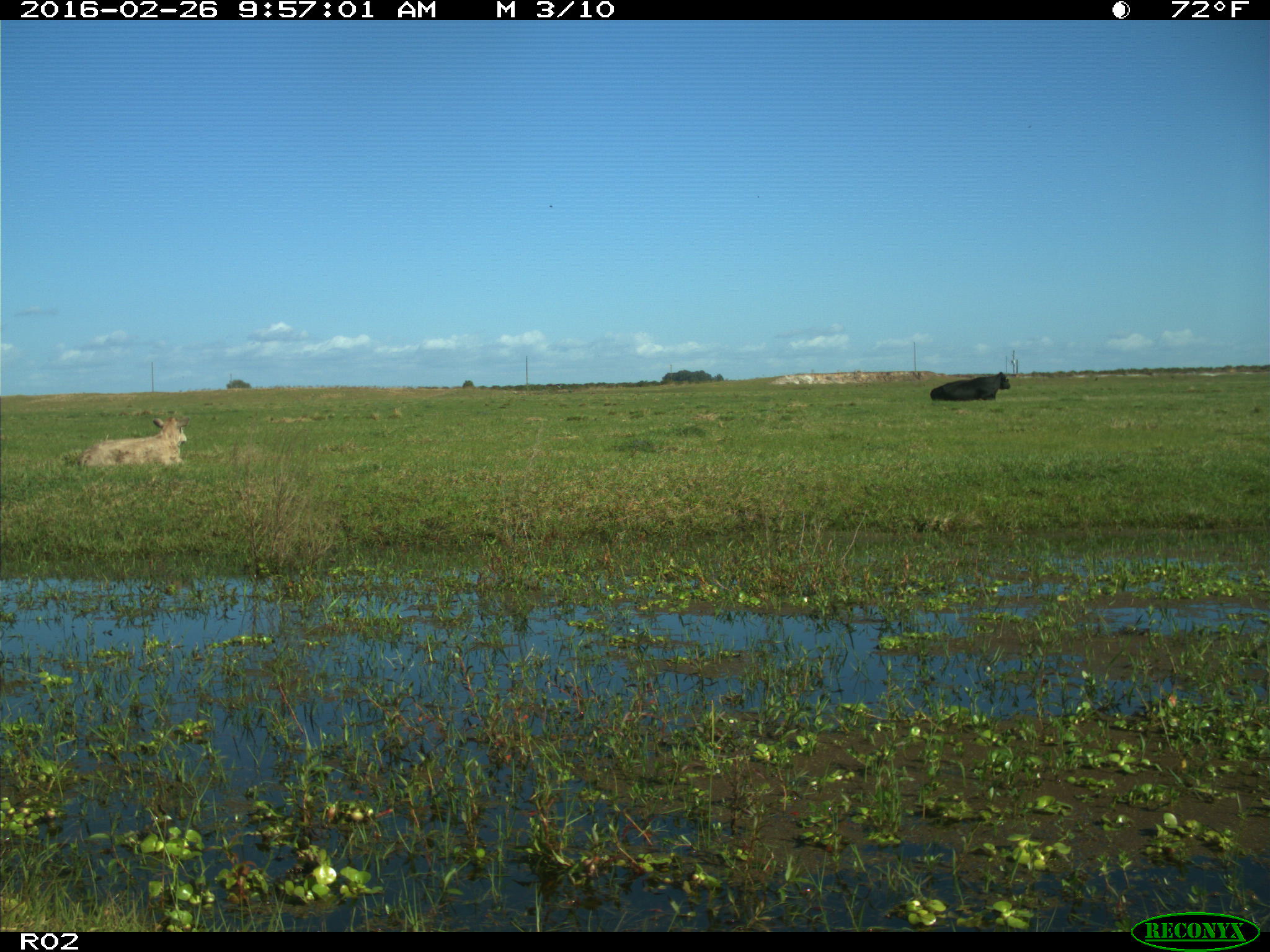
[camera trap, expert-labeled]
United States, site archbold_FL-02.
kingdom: Animalia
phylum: Chordata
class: Mammalia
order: Artiodactyla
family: Bovidae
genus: Bos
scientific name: Bos taurus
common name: domestic cow